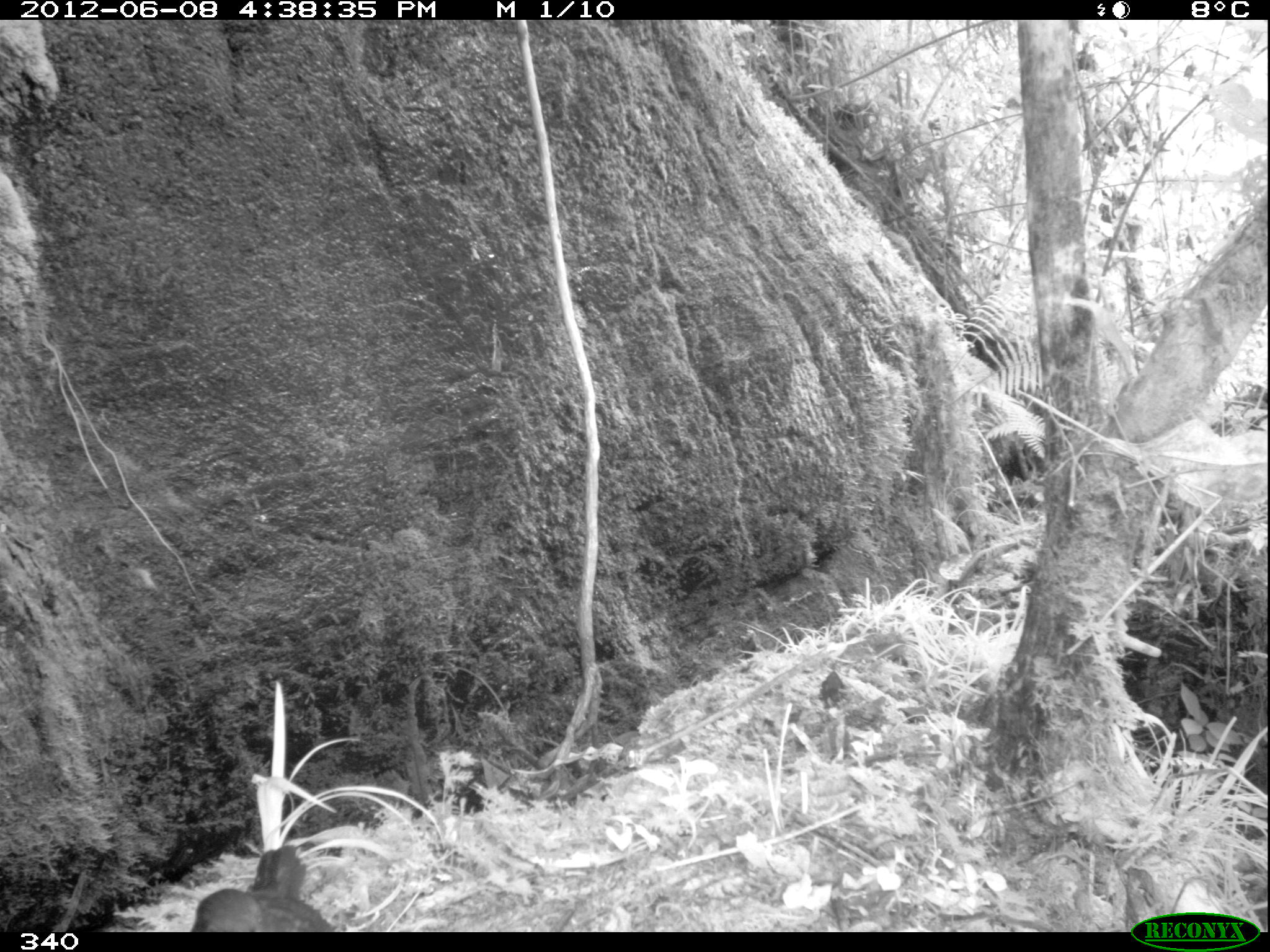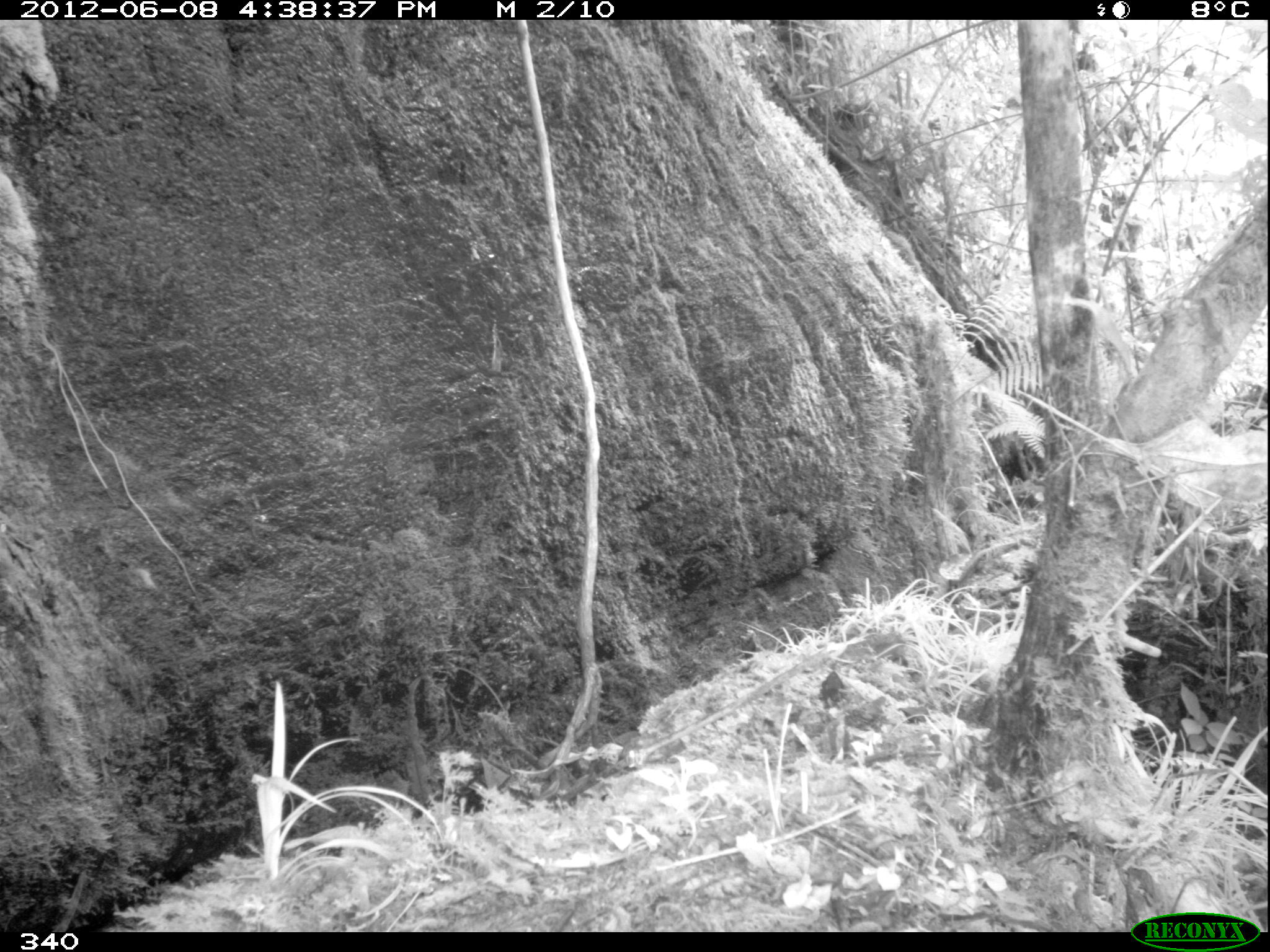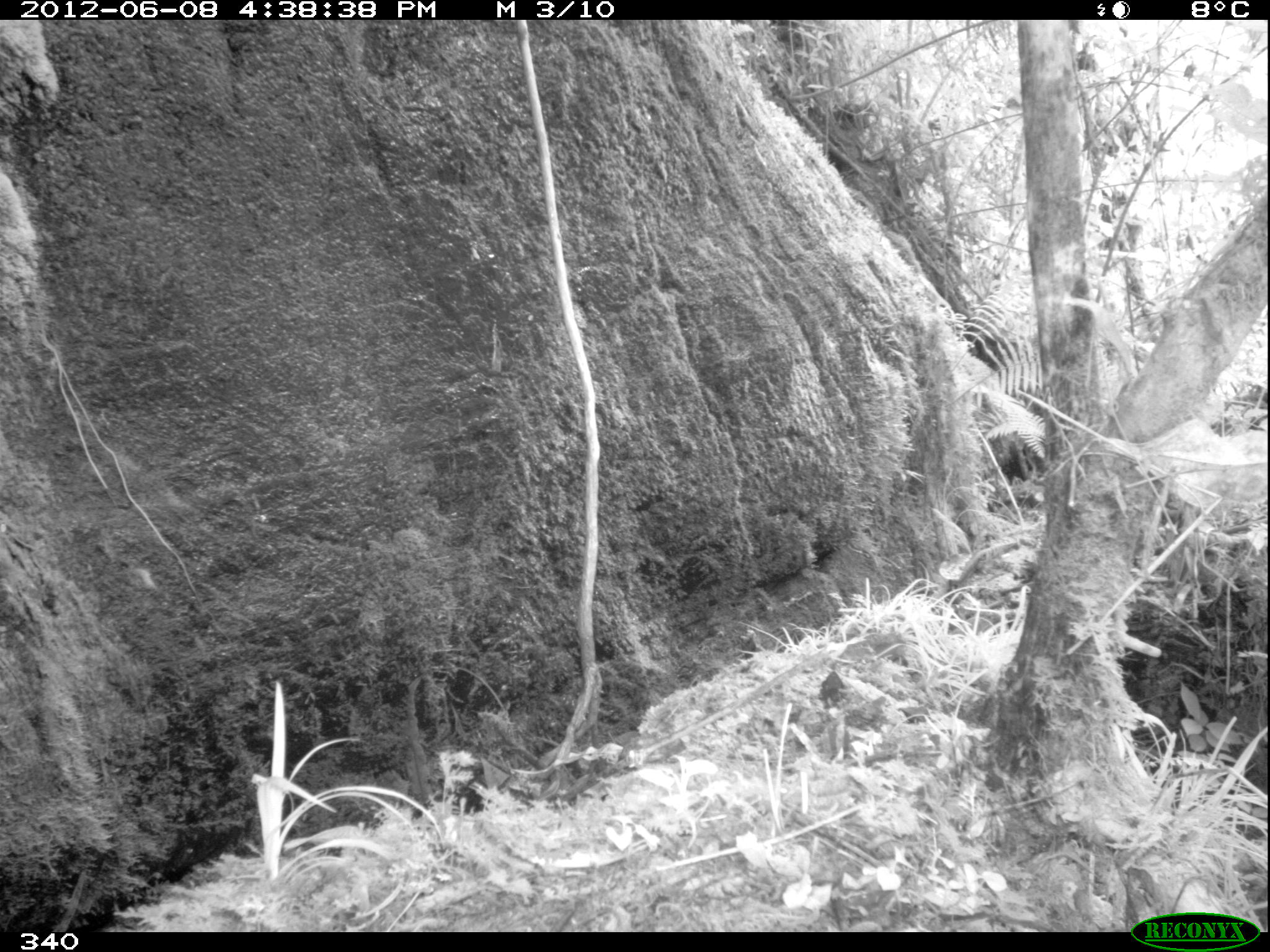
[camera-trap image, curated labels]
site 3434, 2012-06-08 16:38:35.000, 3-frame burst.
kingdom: Animalia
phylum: Chordata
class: Aves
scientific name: Aves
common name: bird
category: unknown bird